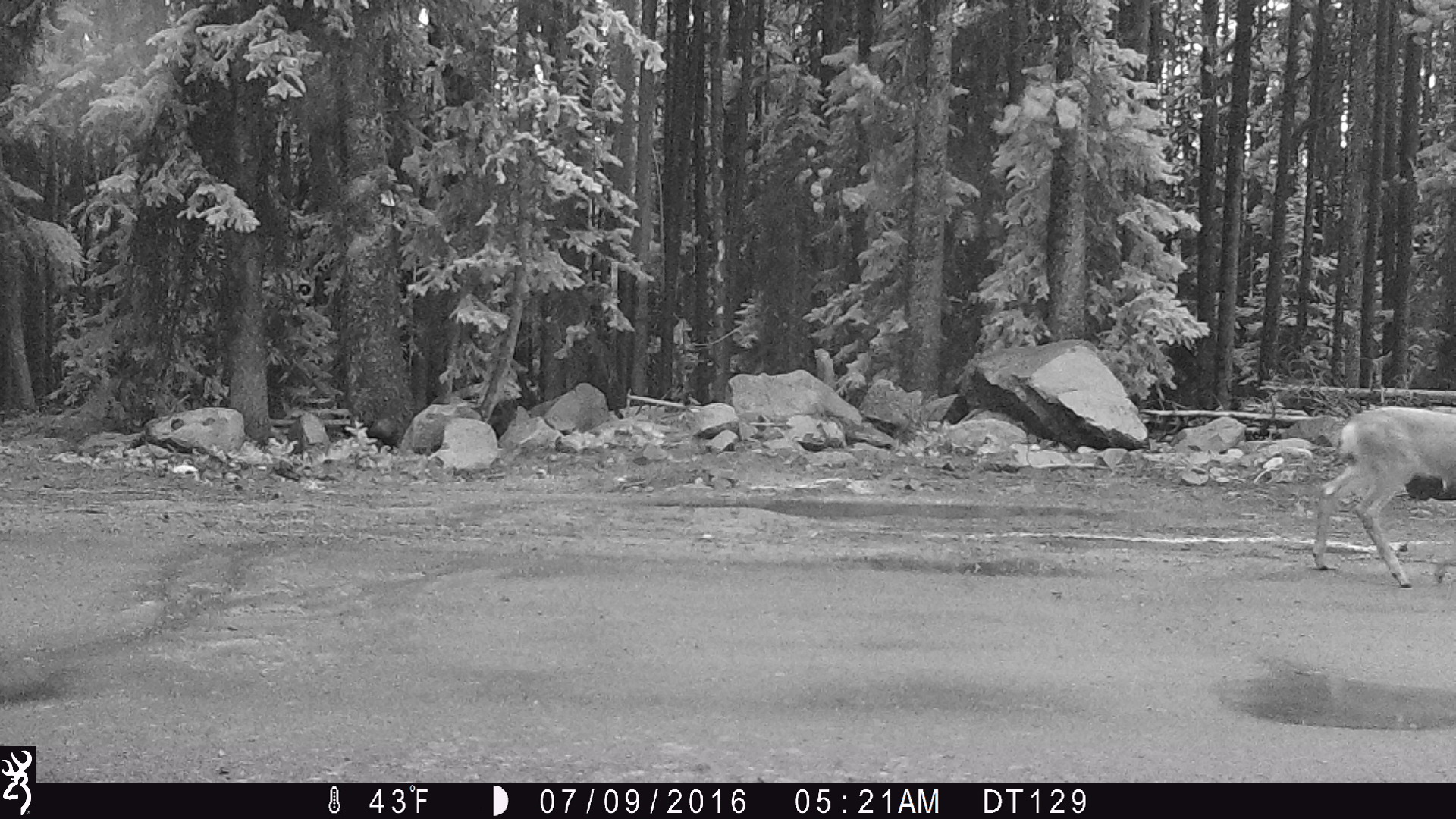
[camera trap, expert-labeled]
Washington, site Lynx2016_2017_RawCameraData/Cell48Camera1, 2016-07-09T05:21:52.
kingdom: Animalia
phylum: Chordata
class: Mammalia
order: Artiodactyla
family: Cervidae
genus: Odocoileus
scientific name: Odocoileus hemionus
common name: mule deer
Odocoileus hemionus (mule deer). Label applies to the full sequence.